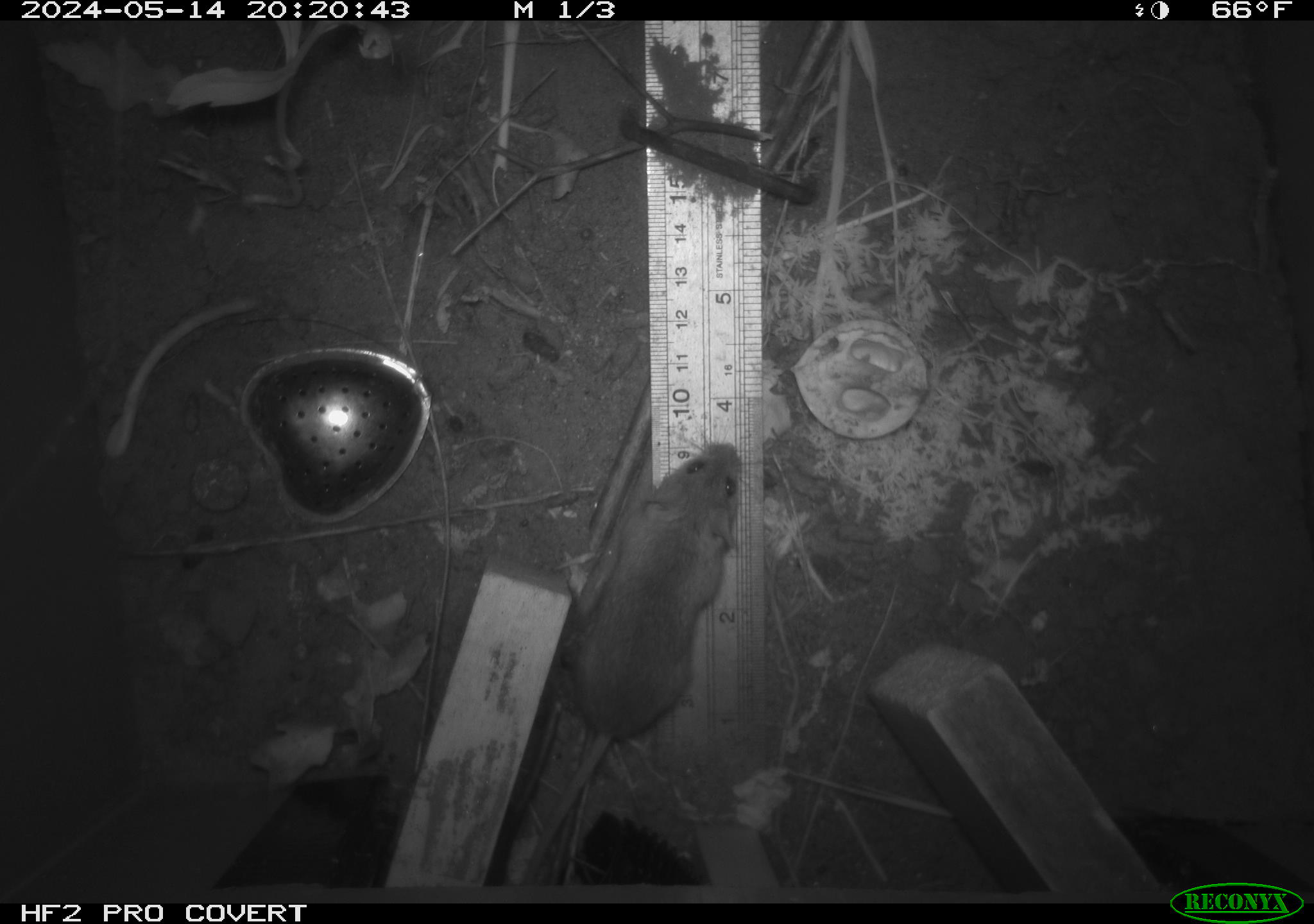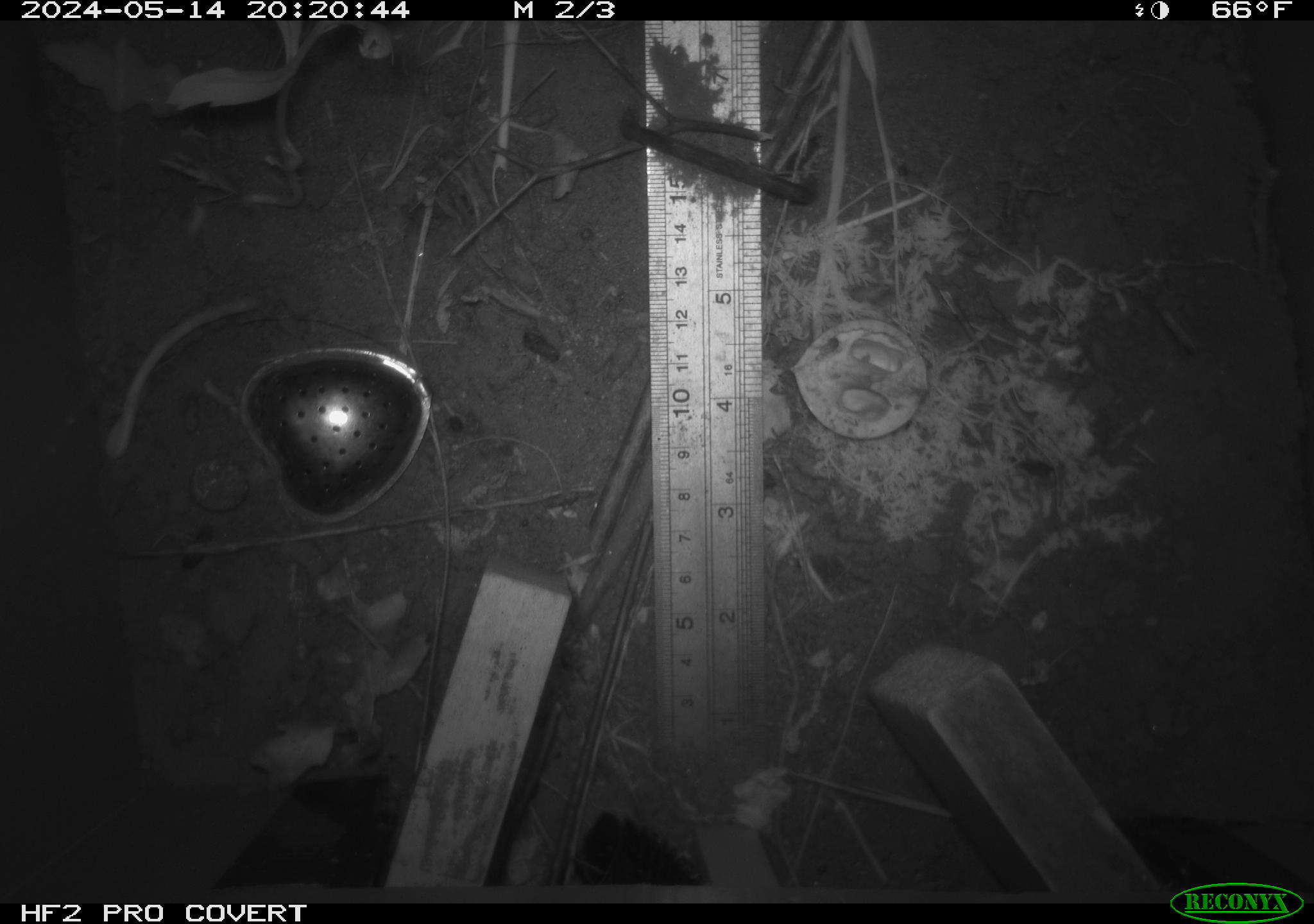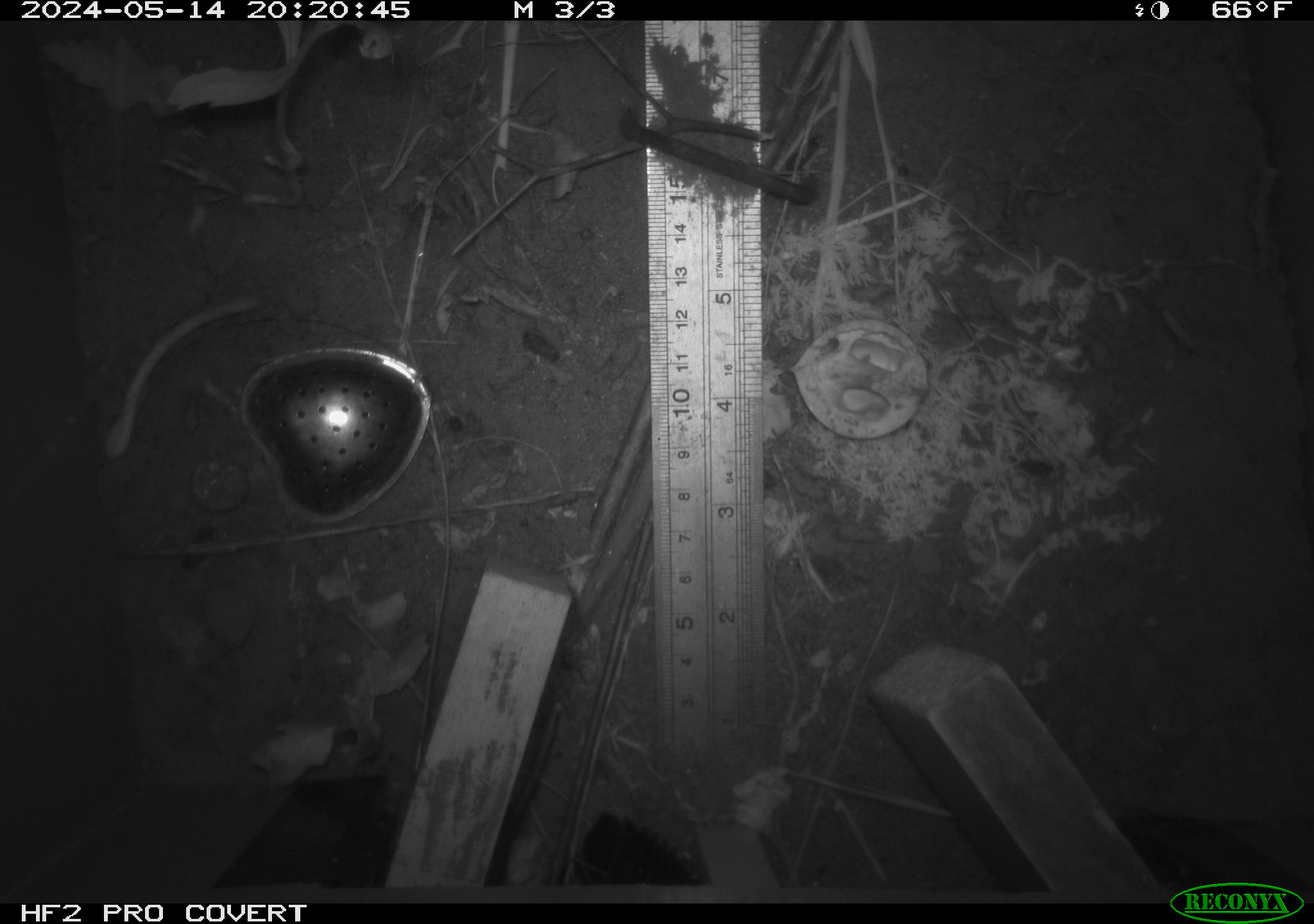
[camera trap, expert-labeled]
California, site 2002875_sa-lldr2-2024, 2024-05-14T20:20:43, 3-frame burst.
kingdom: Animalia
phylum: Chordata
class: Mammalia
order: Rodentia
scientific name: Rodentia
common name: mouse species